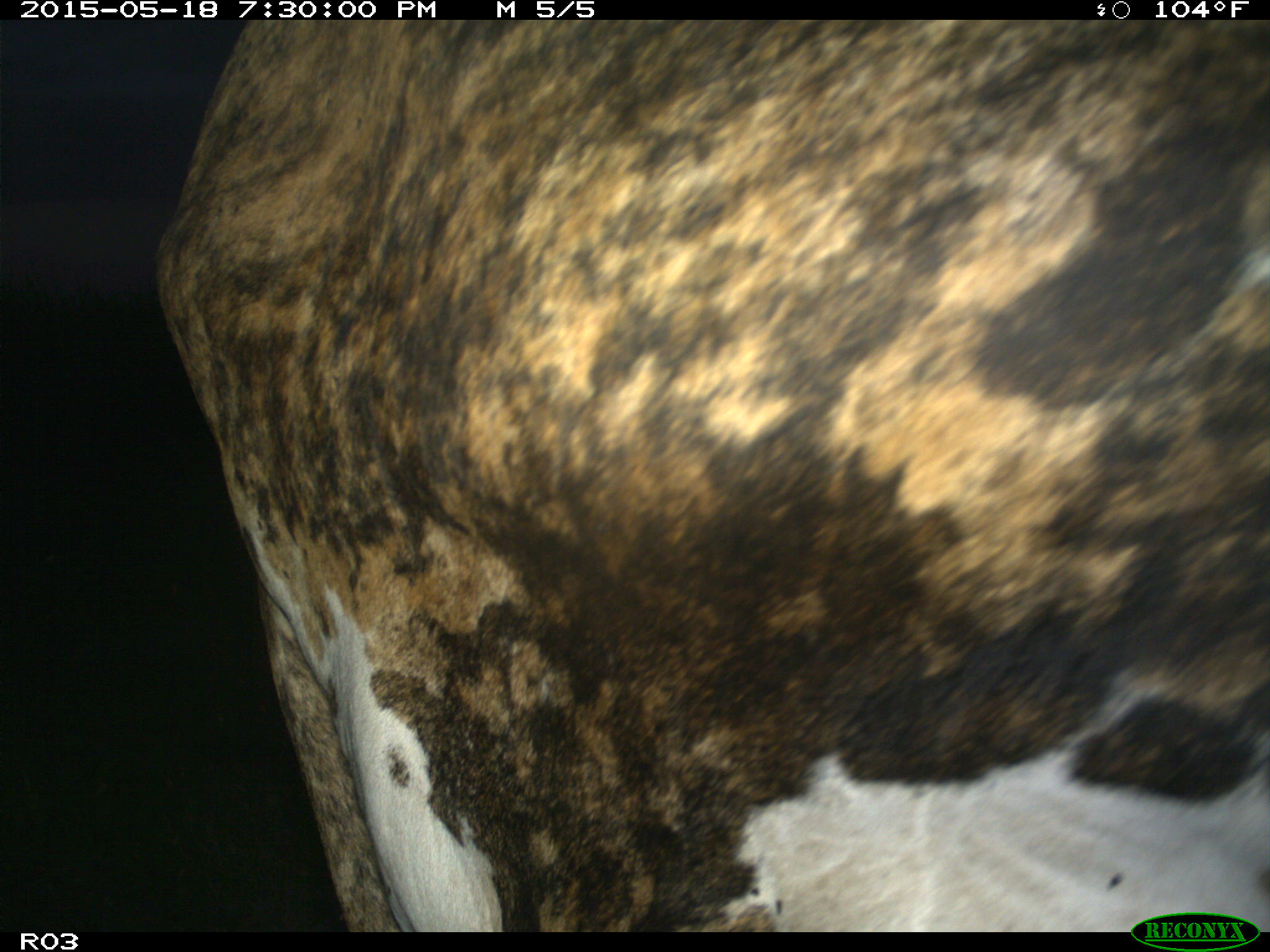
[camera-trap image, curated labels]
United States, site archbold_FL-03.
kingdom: Animalia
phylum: Chordata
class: Mammalia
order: Artiodactyla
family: Bovidae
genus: Bos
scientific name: Bos taurus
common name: domestic cow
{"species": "Bos taurus (domestic cow)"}